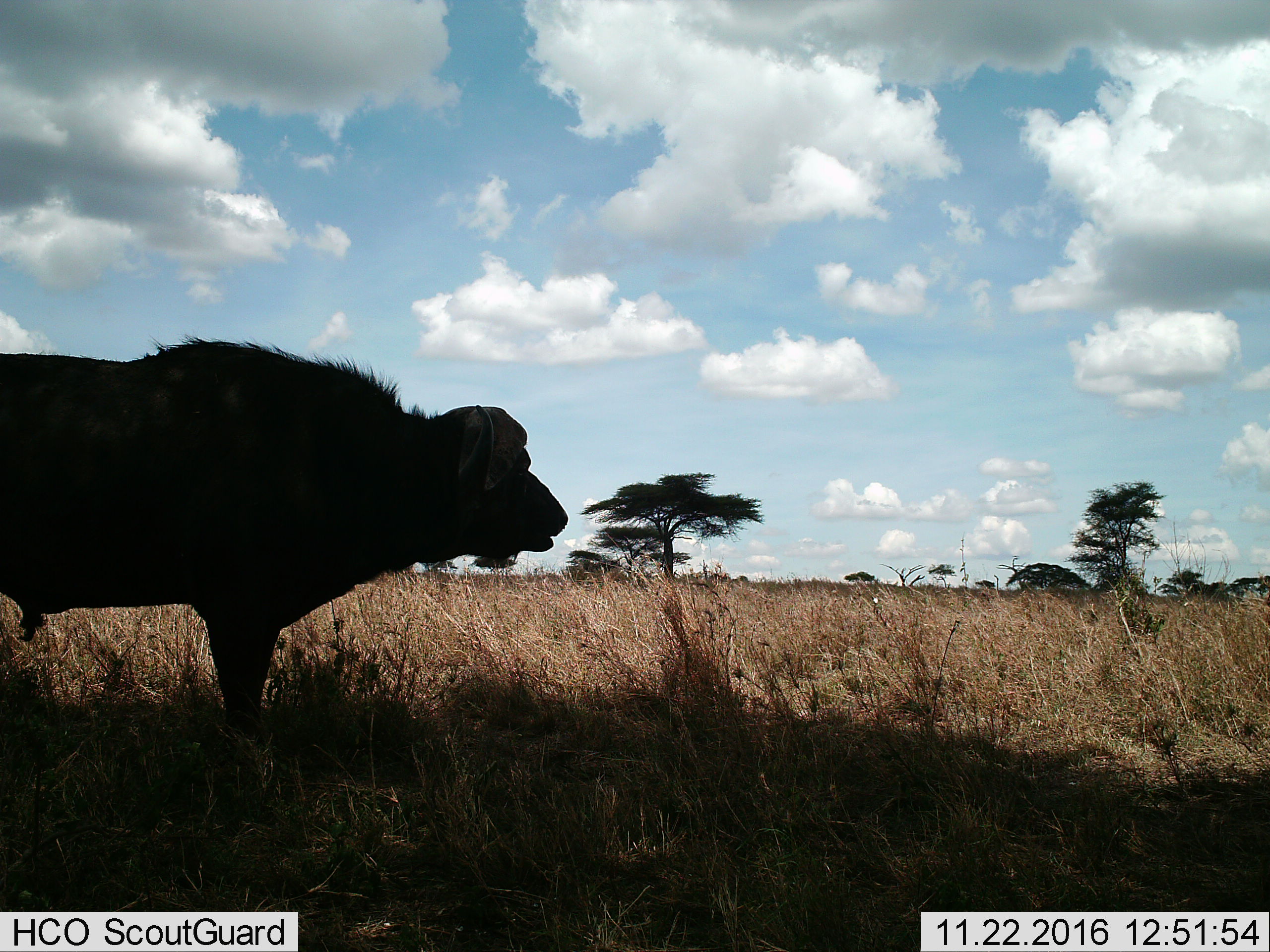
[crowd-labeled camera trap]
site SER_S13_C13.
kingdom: Animalia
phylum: Chordata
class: Mammalia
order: Artiodactyla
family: Bovidae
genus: Syncerus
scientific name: Syncerus caffer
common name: african buffalo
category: buffalo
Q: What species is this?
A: Buffalo (african buffalo) (Syncerus caffer).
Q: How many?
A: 1.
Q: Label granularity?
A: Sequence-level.